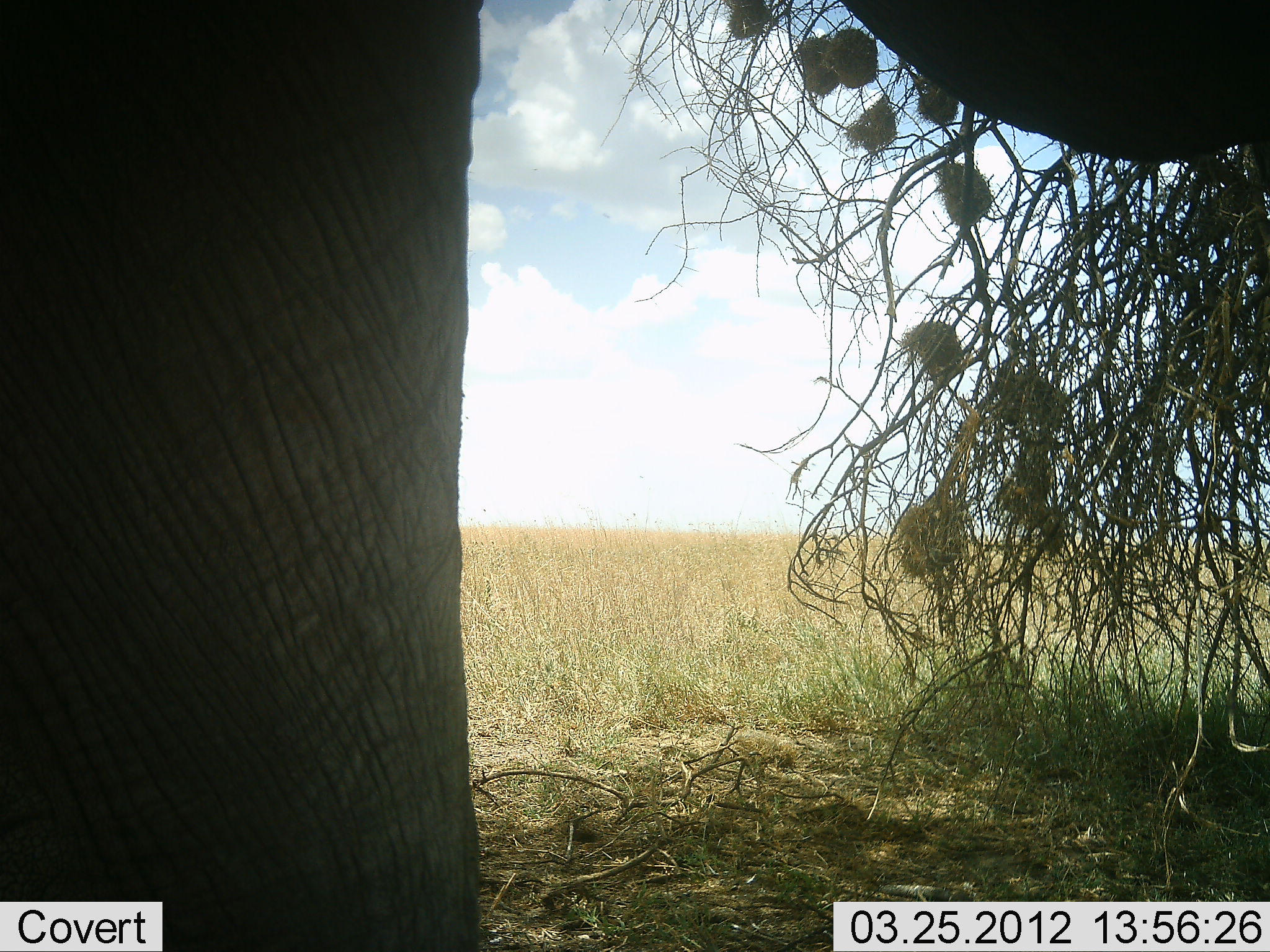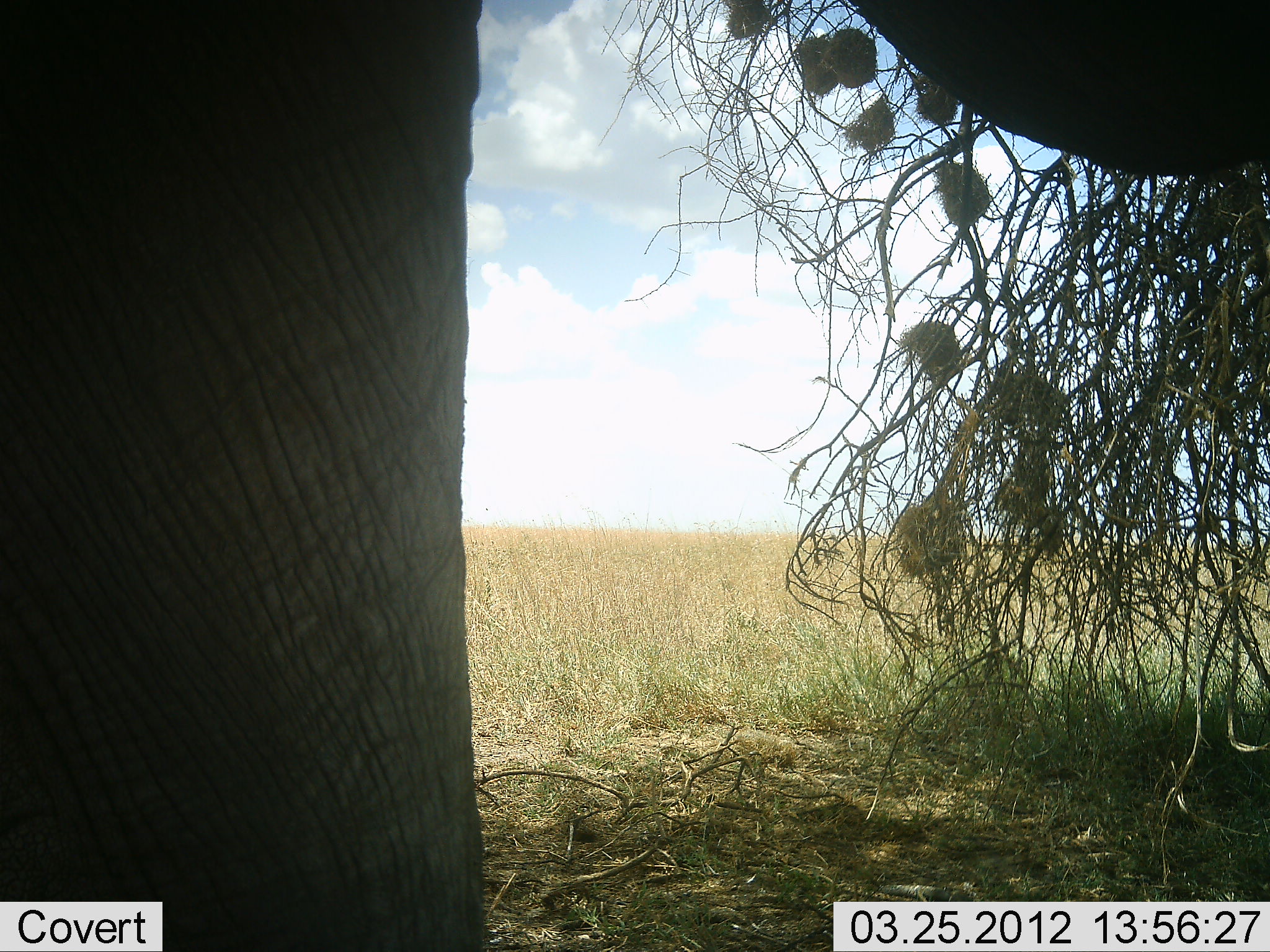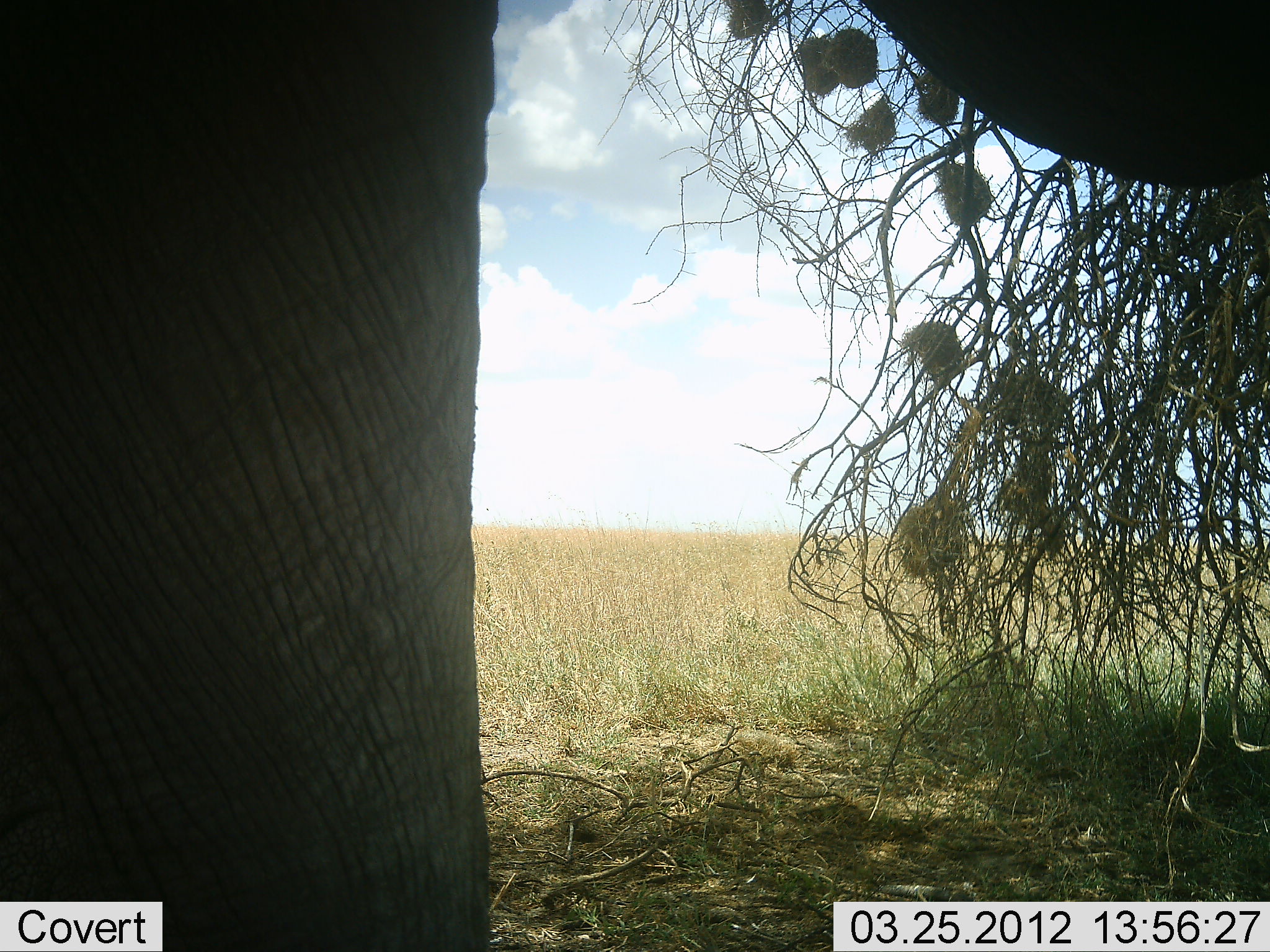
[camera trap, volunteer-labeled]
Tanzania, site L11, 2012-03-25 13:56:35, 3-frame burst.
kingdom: Animalia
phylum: Chordata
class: Mammalia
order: Proboscidea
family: Elephantidae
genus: Loxodonta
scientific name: Loxodonta africana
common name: african bush elephant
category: elephant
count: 1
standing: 93%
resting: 0%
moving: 0%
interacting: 0%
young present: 0%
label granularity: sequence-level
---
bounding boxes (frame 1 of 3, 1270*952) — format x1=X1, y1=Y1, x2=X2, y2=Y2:
animal: x1=0, y1=0, x2=1269, y2=950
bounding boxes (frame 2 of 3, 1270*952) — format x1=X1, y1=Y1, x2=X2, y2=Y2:
animal: x1=2, y1=0, x2=1268, y2=950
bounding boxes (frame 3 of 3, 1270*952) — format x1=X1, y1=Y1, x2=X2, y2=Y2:
animal: x1=0, y1=1, x2=1268, y2=952